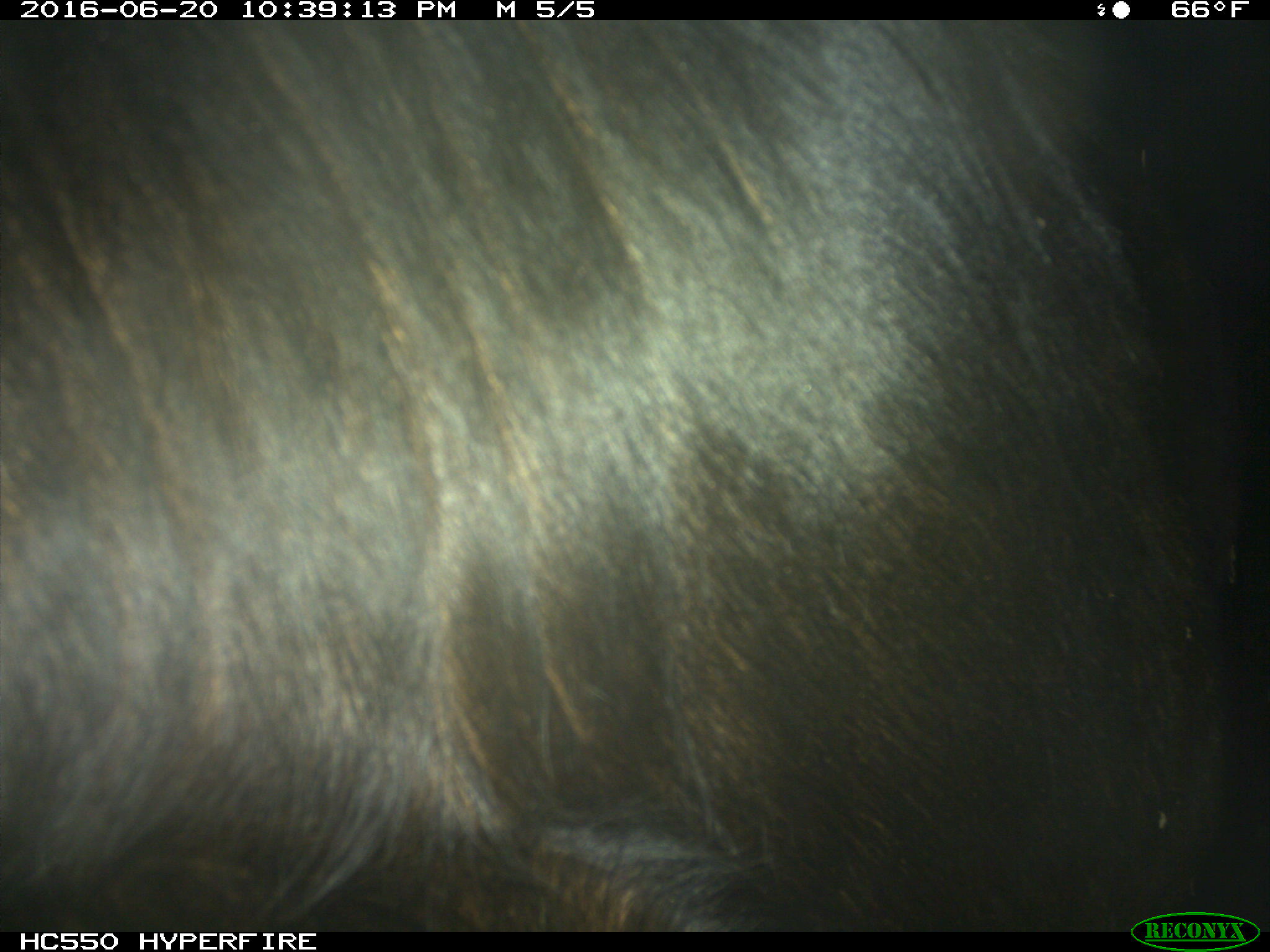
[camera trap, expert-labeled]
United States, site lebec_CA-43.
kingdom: Animalia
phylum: Chordata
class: Mammalia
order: Artiodactyla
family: Bovidae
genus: Bos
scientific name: Bos taurus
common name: domestic cow